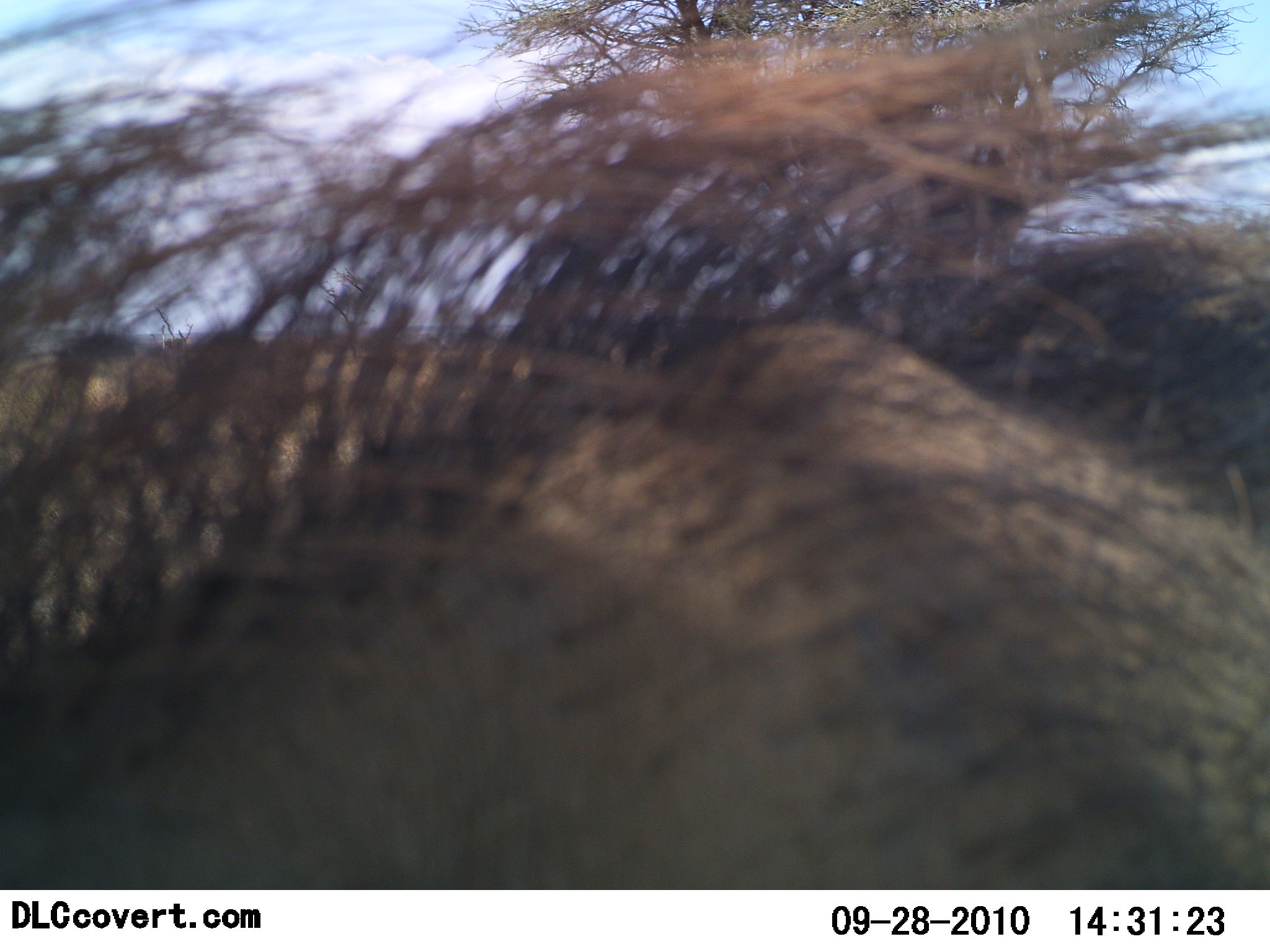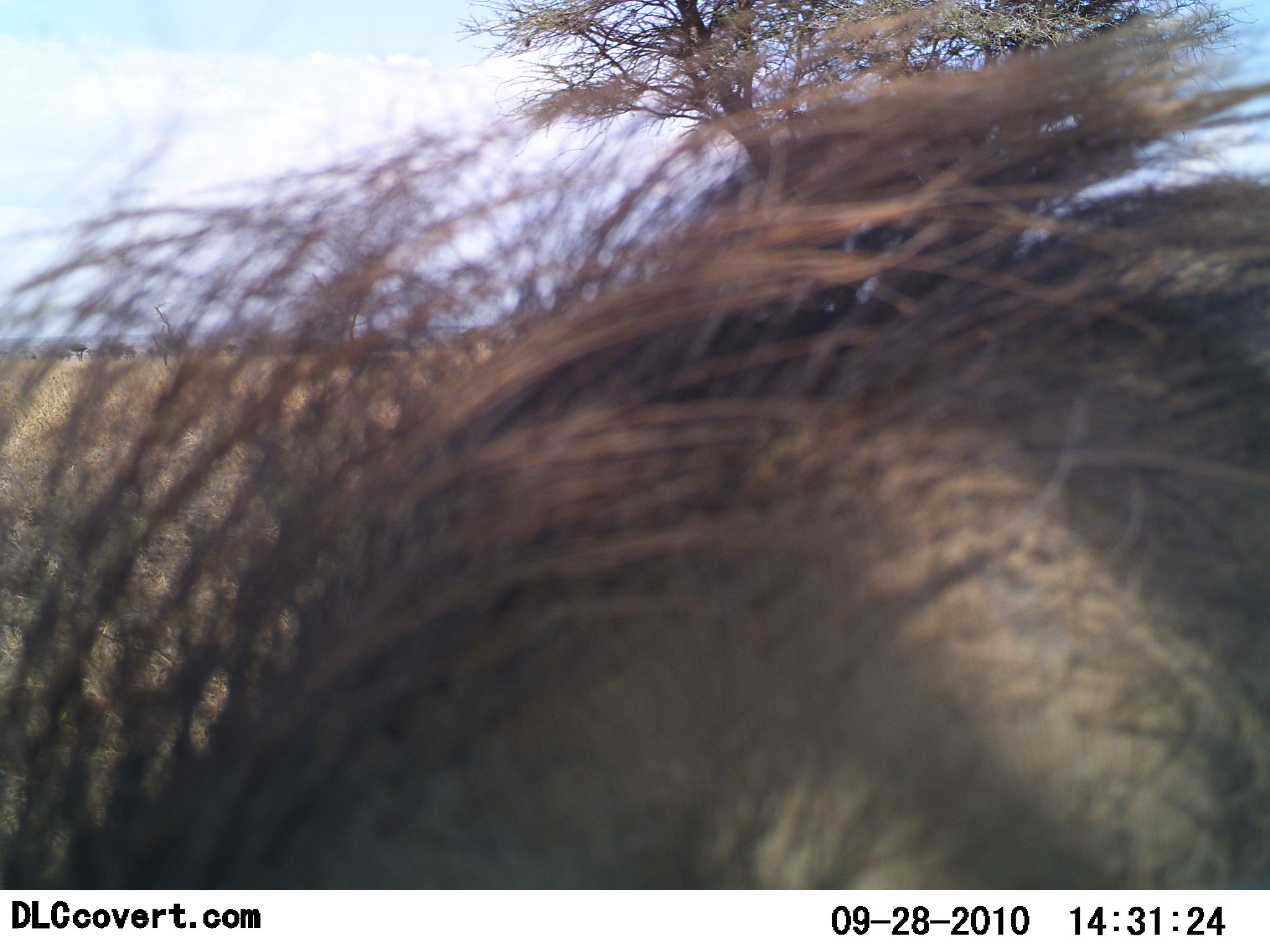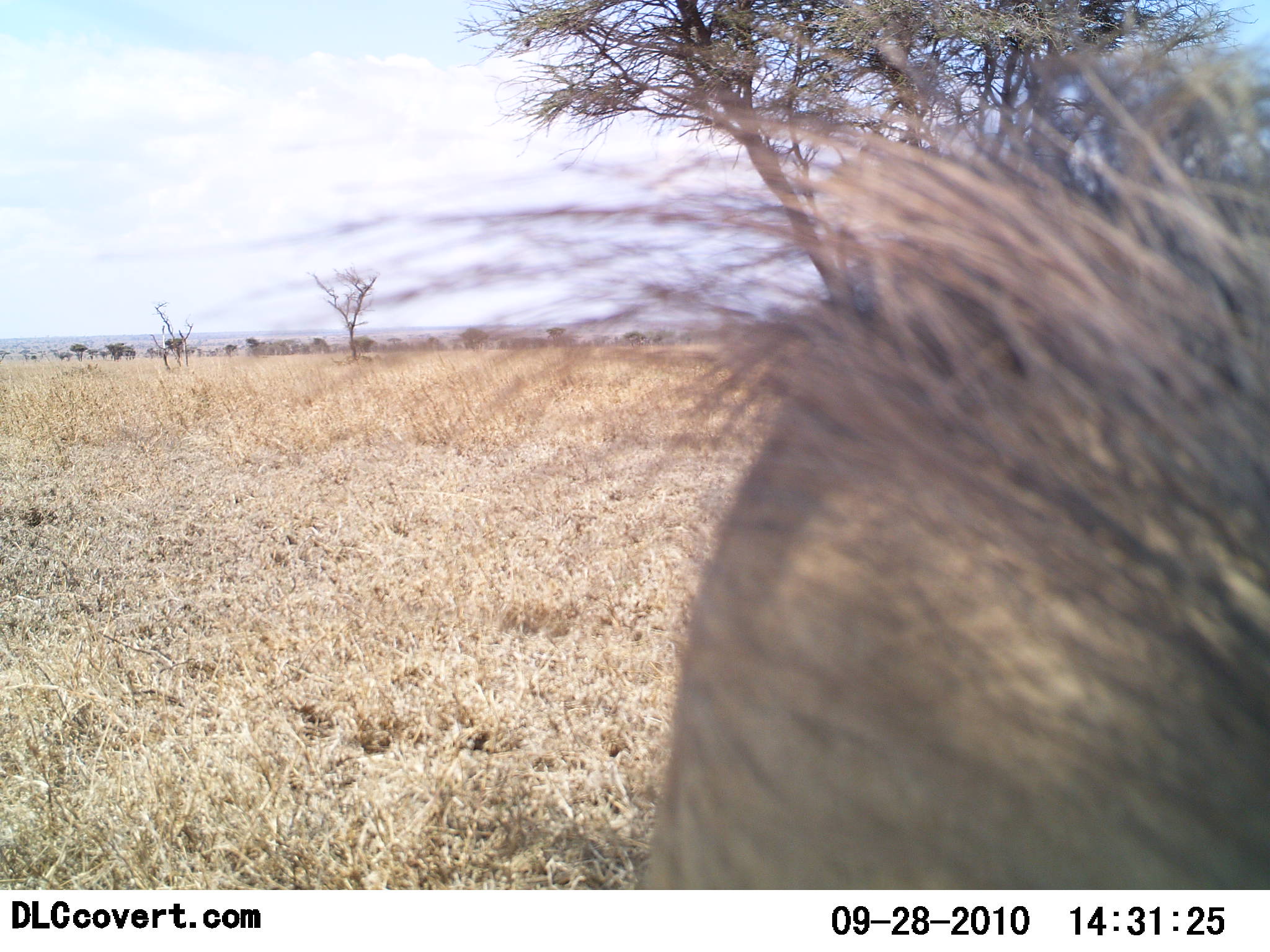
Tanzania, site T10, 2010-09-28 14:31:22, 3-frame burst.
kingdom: Animalia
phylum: Chordata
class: Mammalia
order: Artiodactyla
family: Suidae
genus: Phacochoerus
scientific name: Phacochoerus africanus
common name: warthog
Warthog (Phacochoerus africanus), count 1. Behavior (volunteer vote fractions): standing 47%, resting 0%, moving 40%, interacting 7%. Young present (vote fraction): 0%. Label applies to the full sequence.